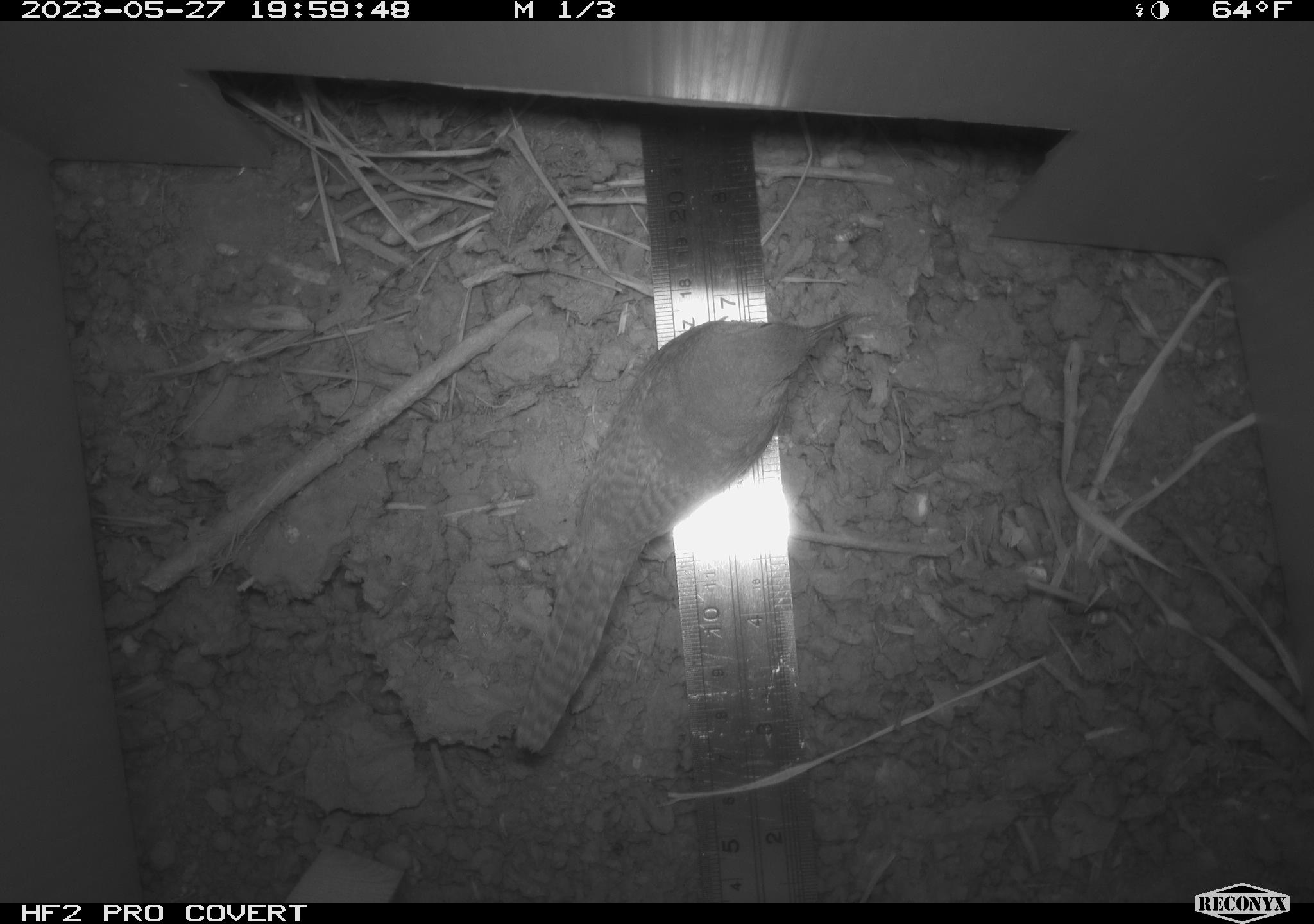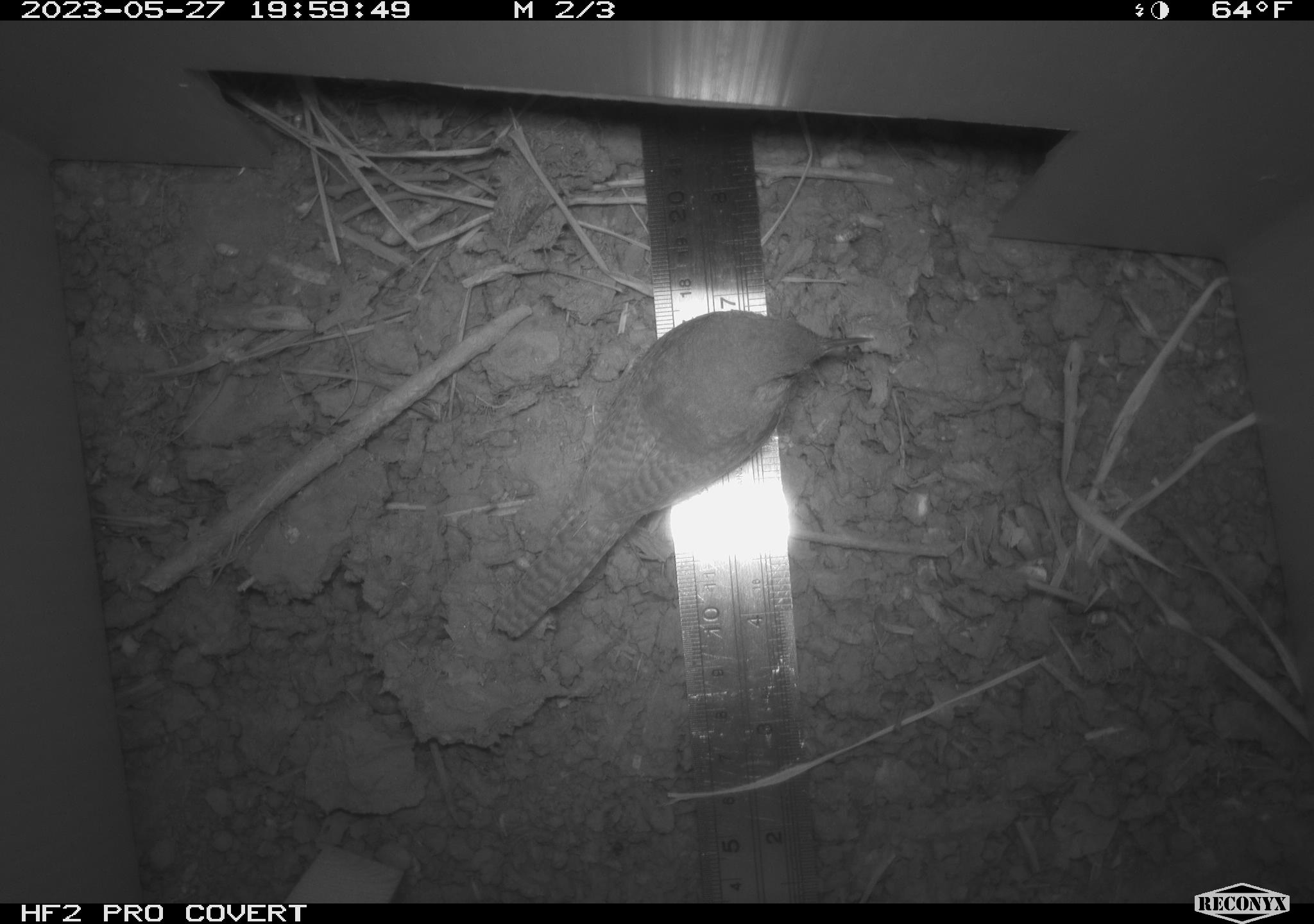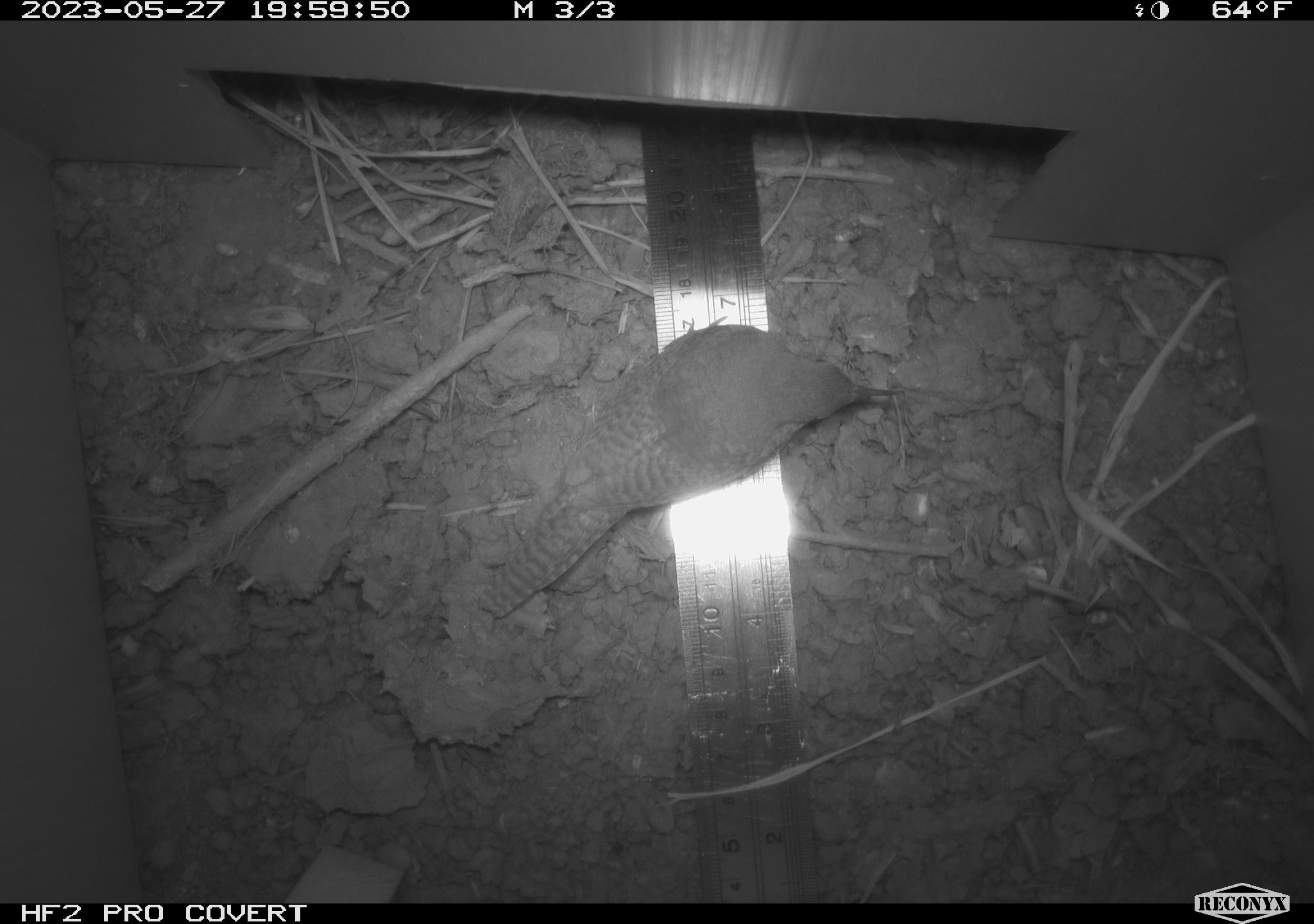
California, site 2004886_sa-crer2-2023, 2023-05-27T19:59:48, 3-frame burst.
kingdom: Animalia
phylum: Chordata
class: Aves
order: Passeriformes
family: Troglodytidae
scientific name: Troglodytidae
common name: wren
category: troglodytidae family